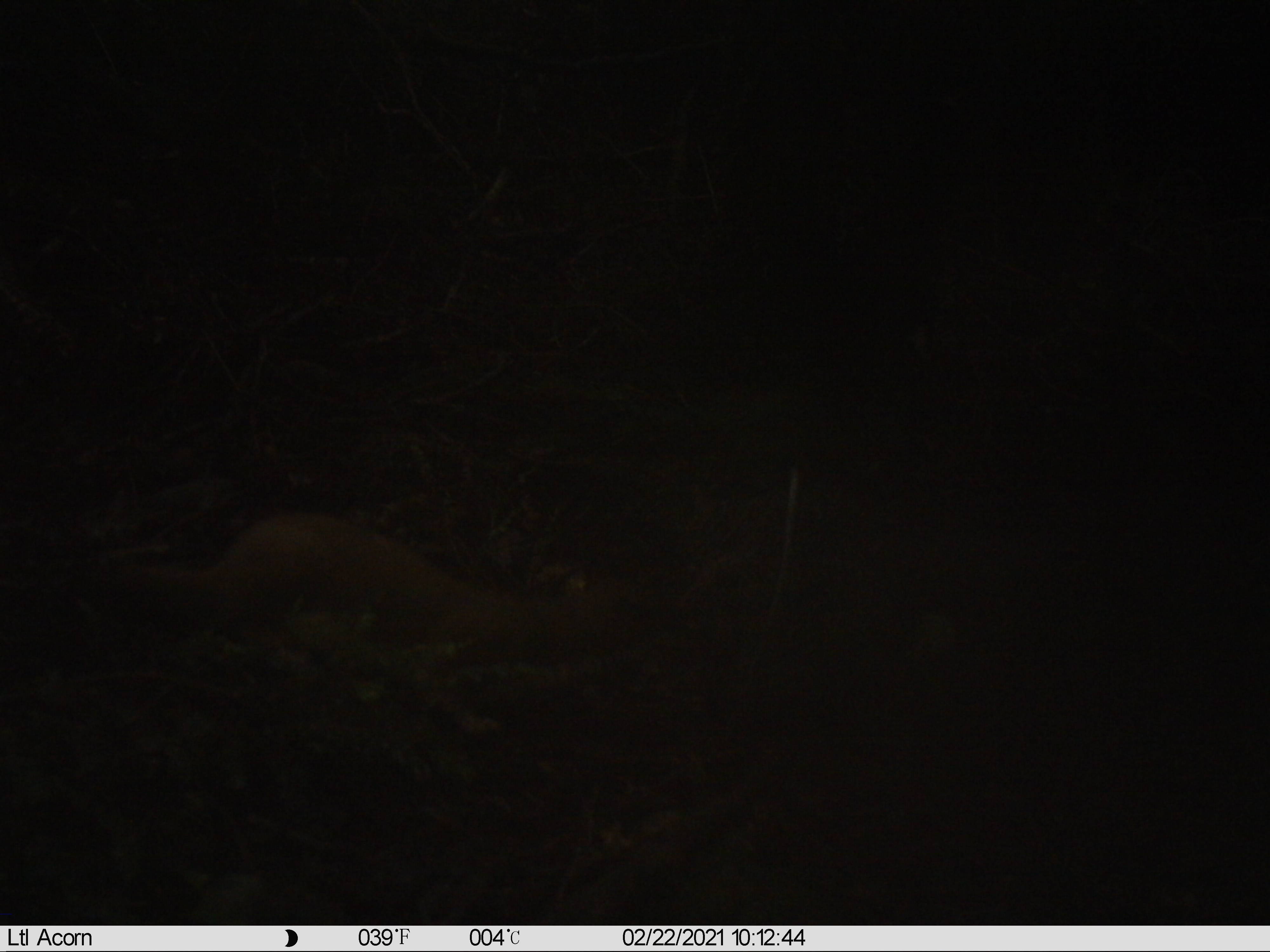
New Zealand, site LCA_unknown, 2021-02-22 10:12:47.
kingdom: Animalia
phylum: Chordata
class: Mammalia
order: Carnivora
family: Mustelidae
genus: Mustela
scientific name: Mustela erminea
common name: stoat